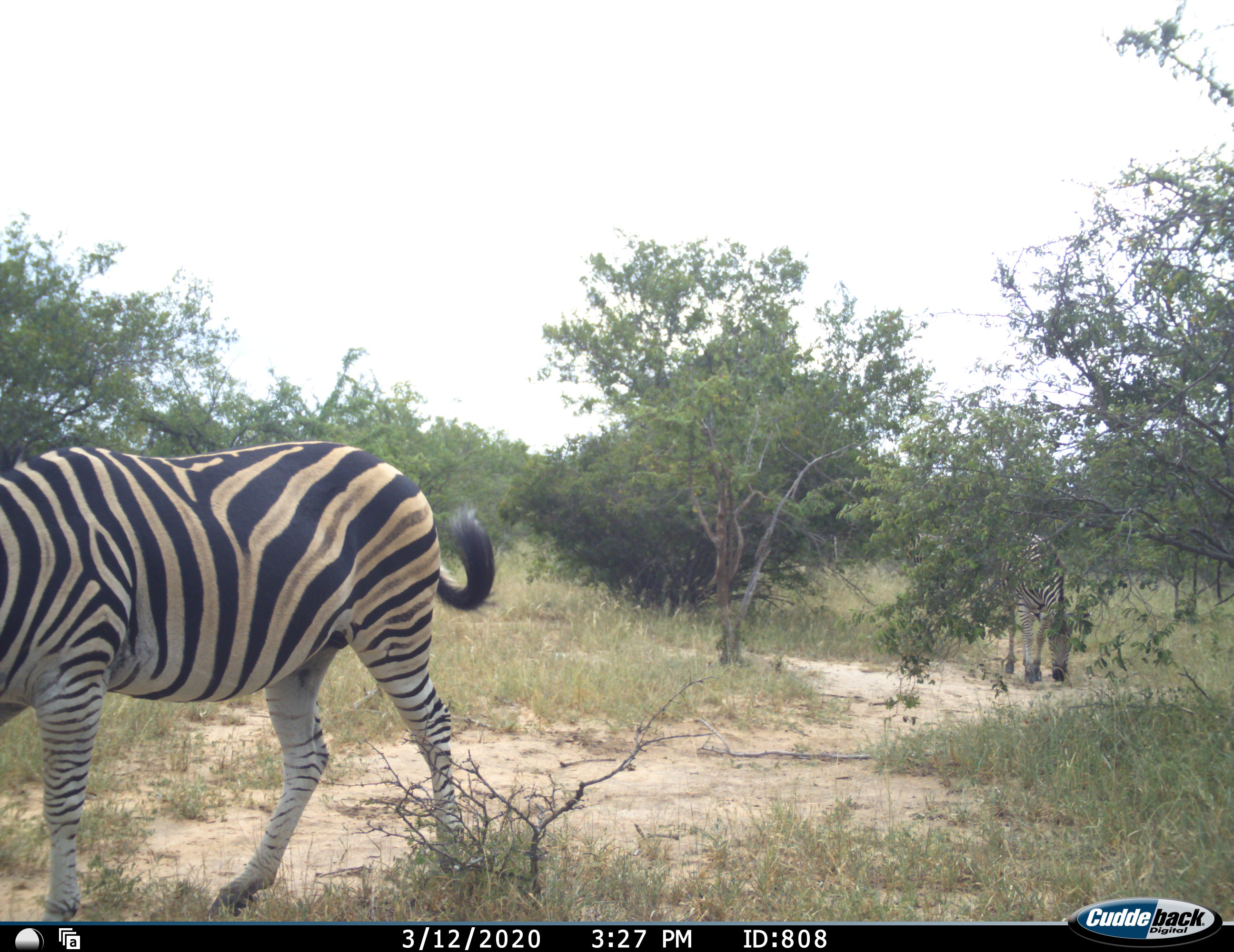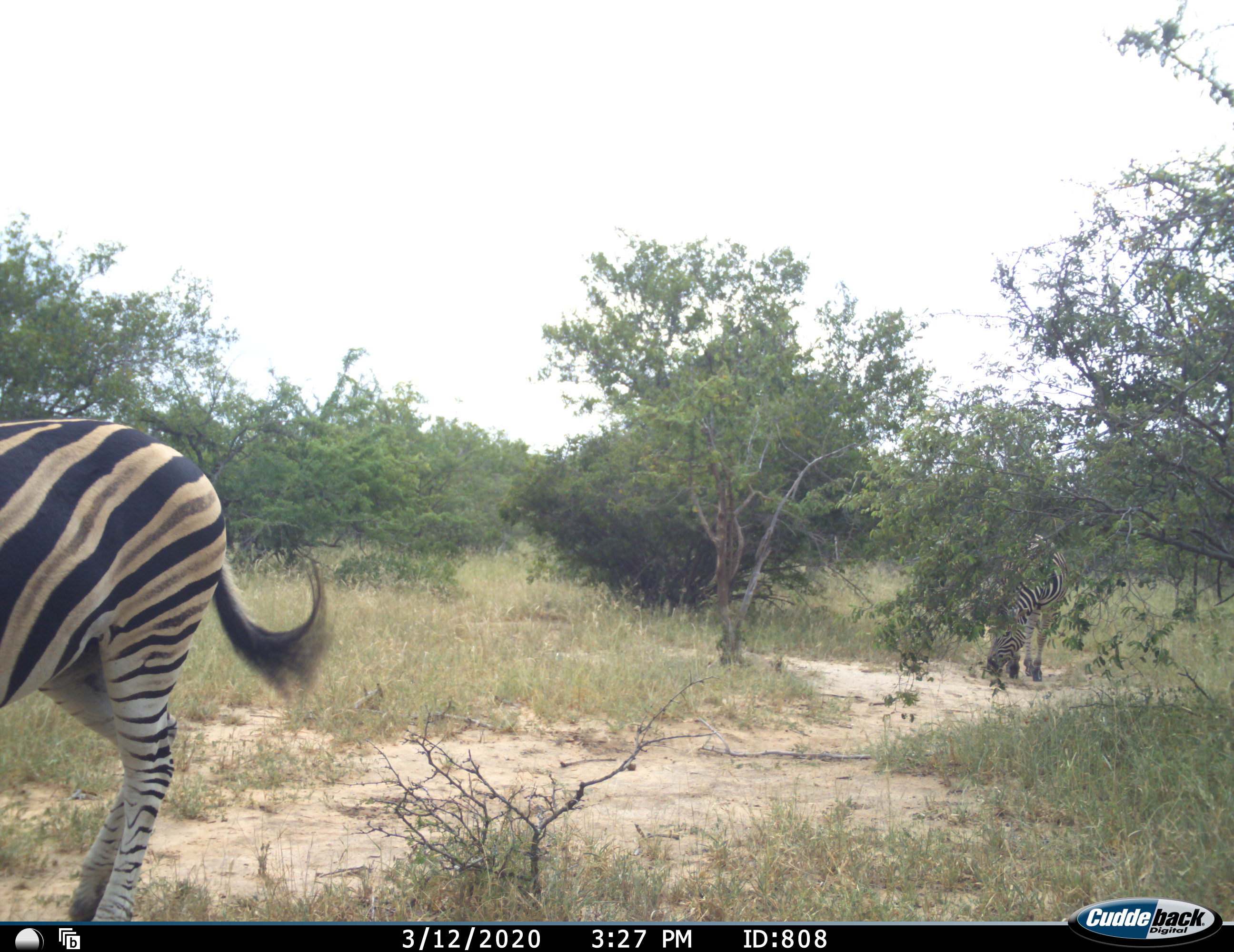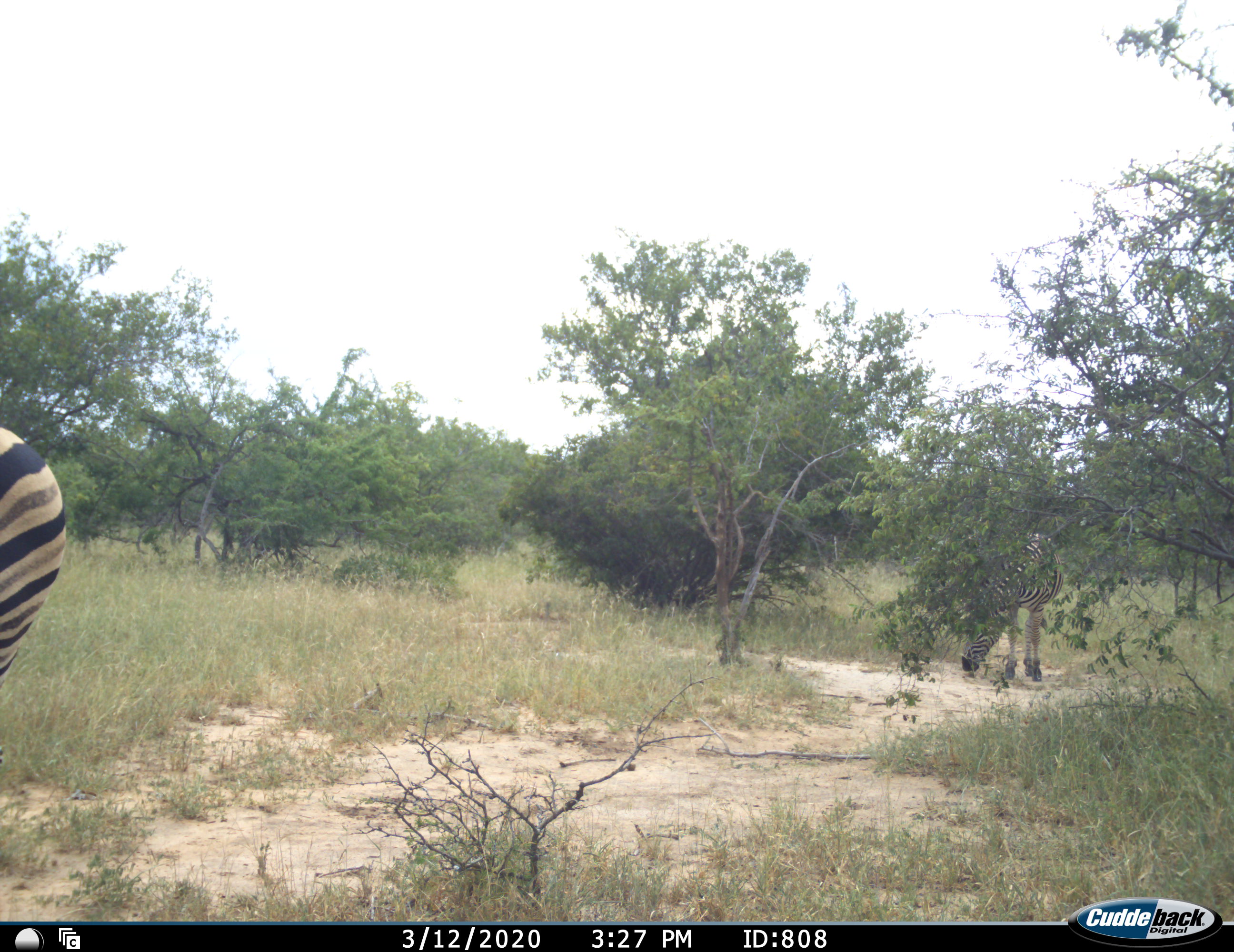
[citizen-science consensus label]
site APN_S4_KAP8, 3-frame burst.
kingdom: Animalia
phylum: Chordata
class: Mammalia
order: Perissodactyla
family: Equidae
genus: Equus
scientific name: Equus quagga burchellii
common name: burchell's zebra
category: zebraburchells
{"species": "zebraburchells (burchell's zebra) (Equus quagga burchellii)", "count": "2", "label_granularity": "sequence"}